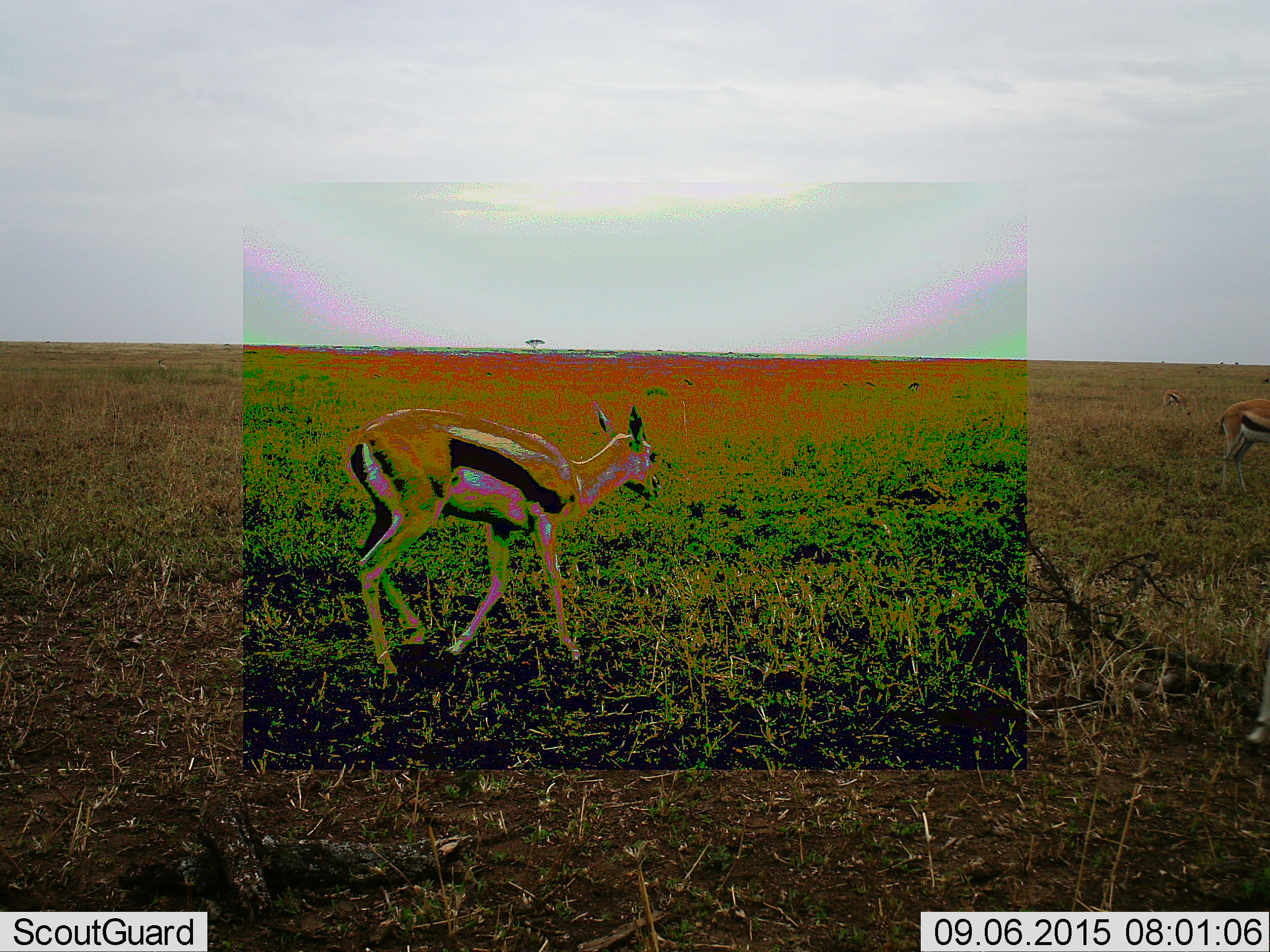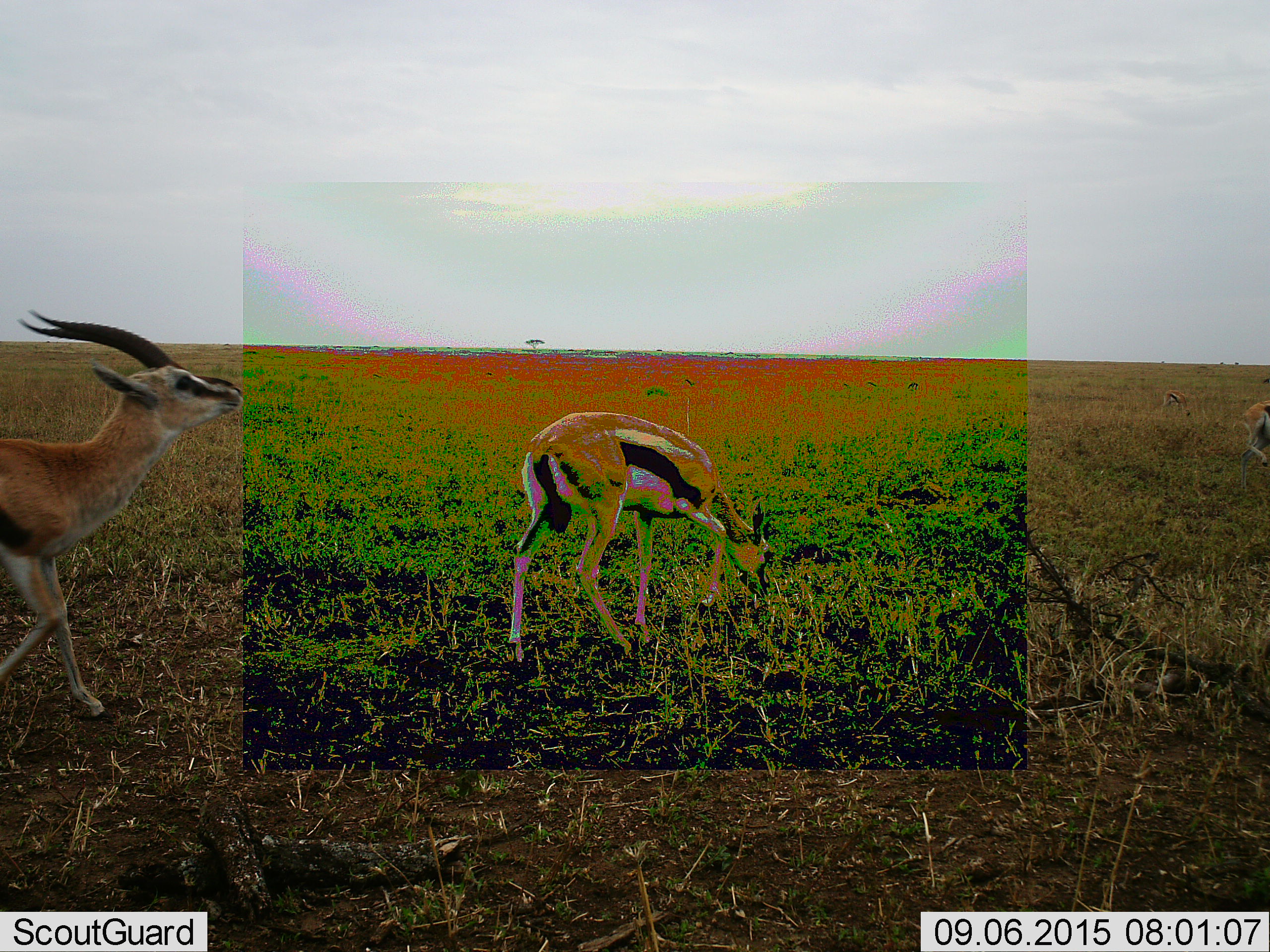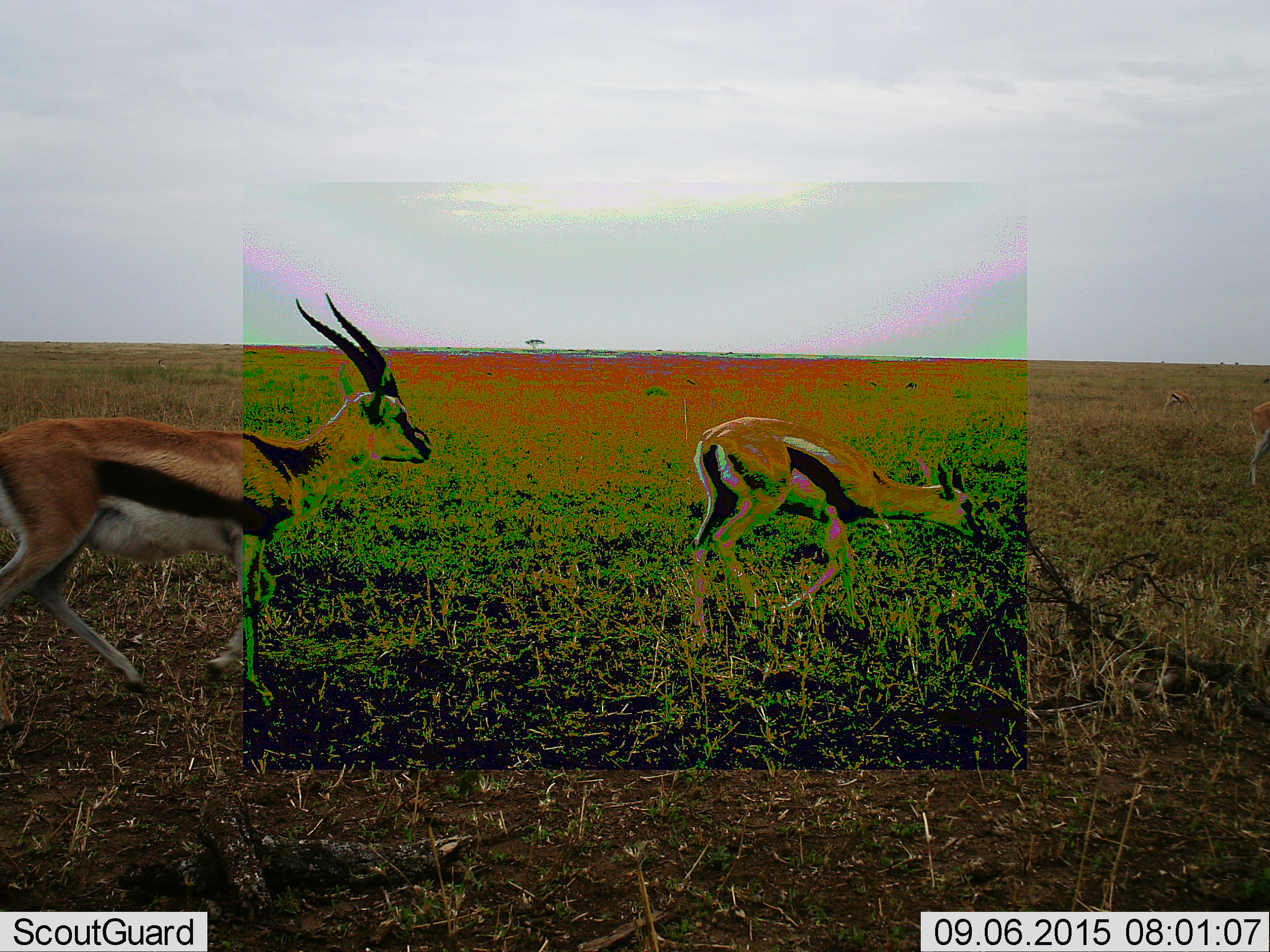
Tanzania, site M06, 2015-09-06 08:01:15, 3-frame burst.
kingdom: Animalia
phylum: Chordata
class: Mammalia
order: Artiodactyla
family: Bovidae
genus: Eudorcas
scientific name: Eudorcas thomsonii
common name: thomson's gazelle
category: gazellethomsons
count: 6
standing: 50%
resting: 12%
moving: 100%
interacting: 25%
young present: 0%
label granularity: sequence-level